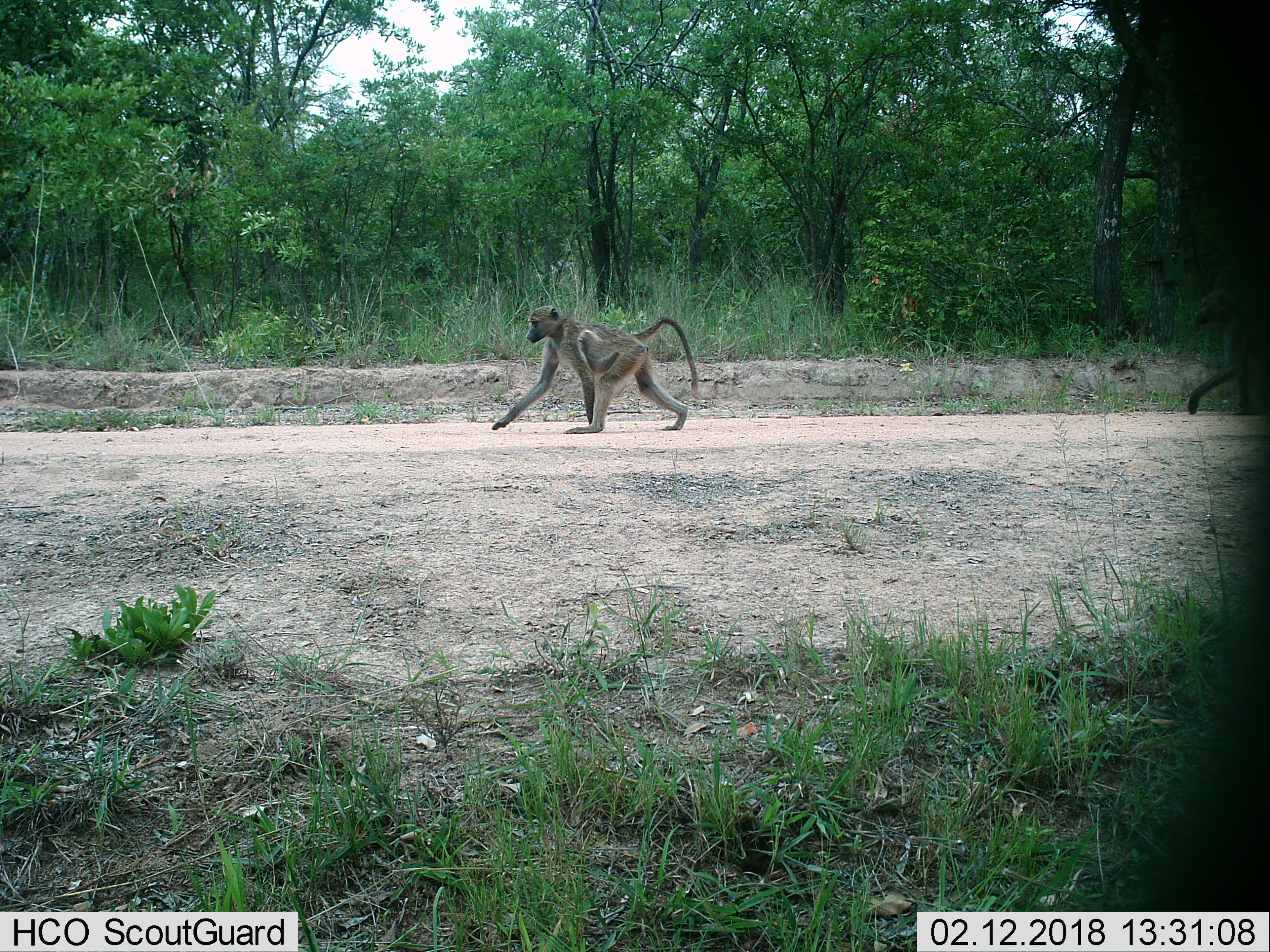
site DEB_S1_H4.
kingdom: Animalia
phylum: Chordata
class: Mammalia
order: Primates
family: Cercopithecidae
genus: Papio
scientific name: Papio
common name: baboon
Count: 2.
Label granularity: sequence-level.